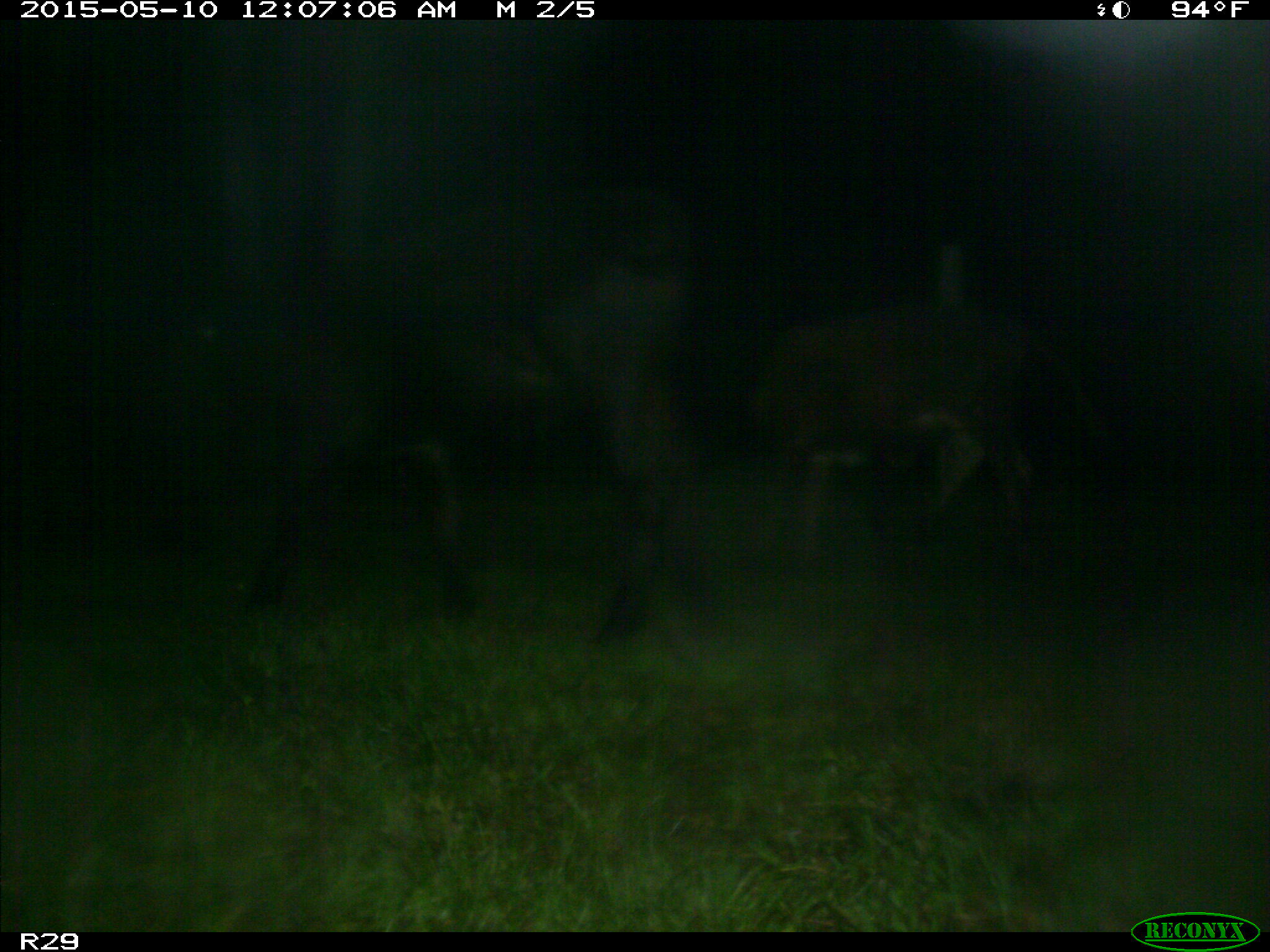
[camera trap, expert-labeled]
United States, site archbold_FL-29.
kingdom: Animalia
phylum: Chordata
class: Mammalia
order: Artiodactyla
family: Bovidae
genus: Bos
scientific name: Bos taurus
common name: domestic cow